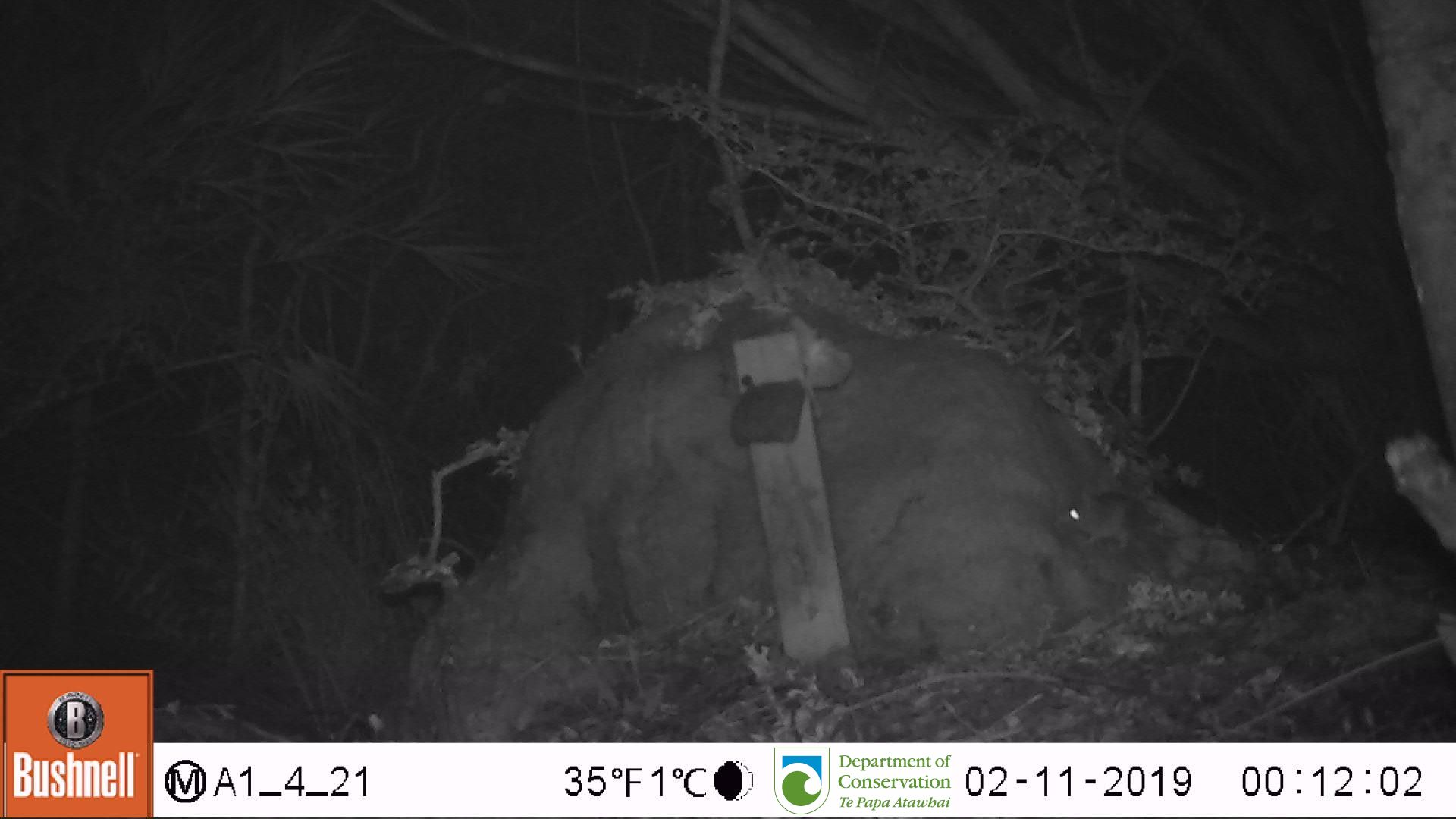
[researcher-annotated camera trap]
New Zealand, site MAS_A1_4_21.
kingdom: Animalia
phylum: Chordata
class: Mammalia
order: Rodentia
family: Muridae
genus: Mus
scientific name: Mus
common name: mouse